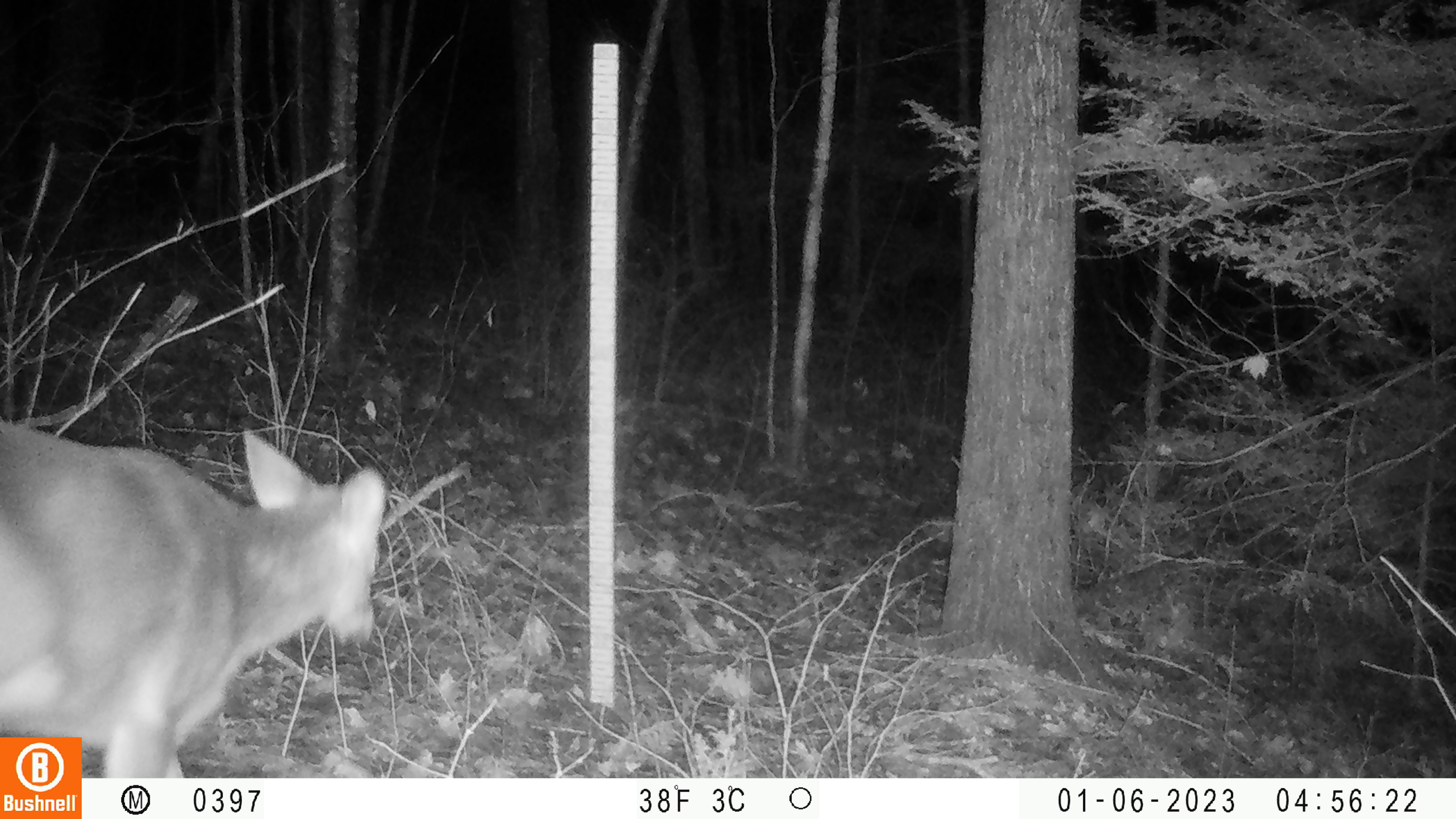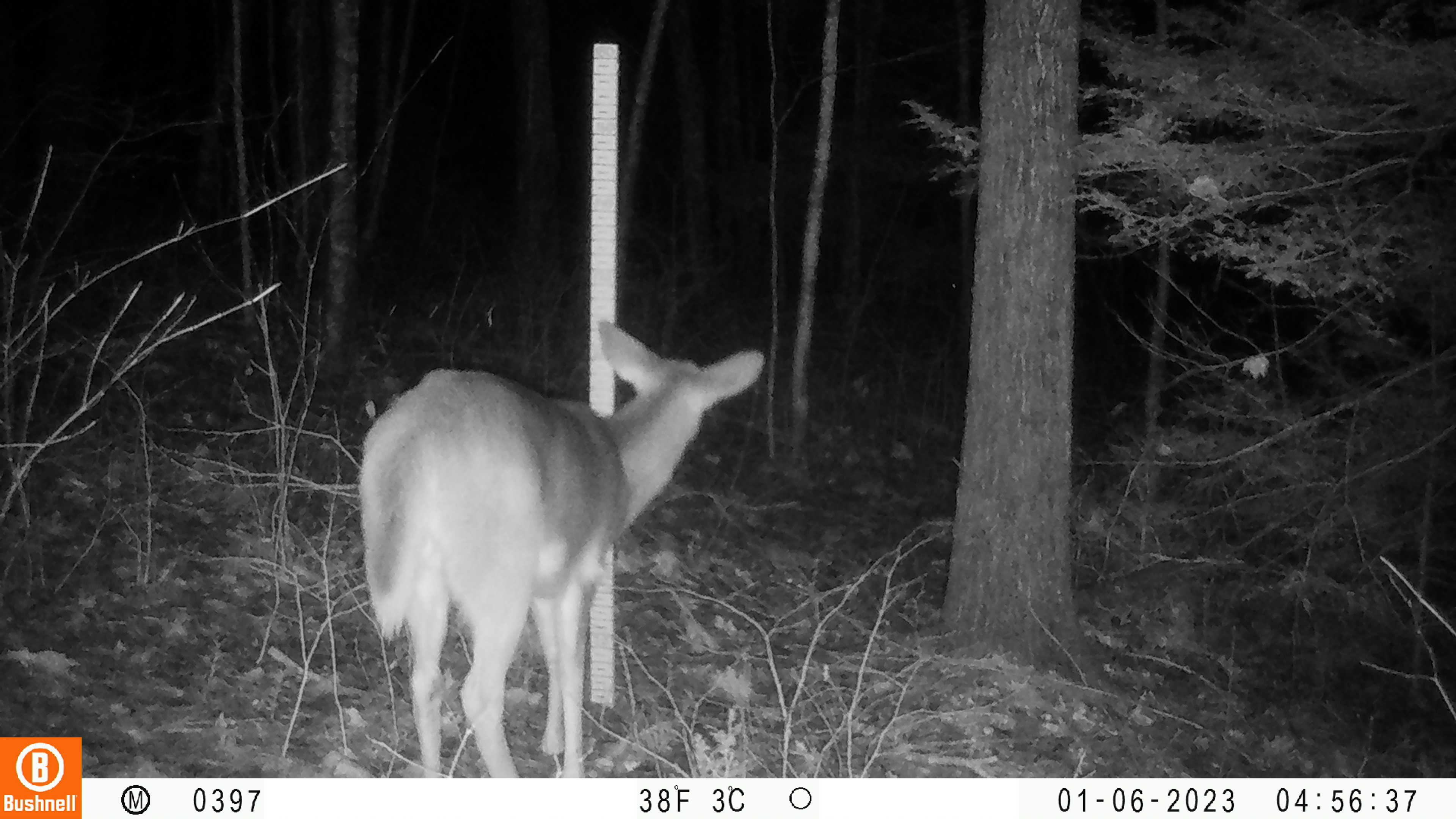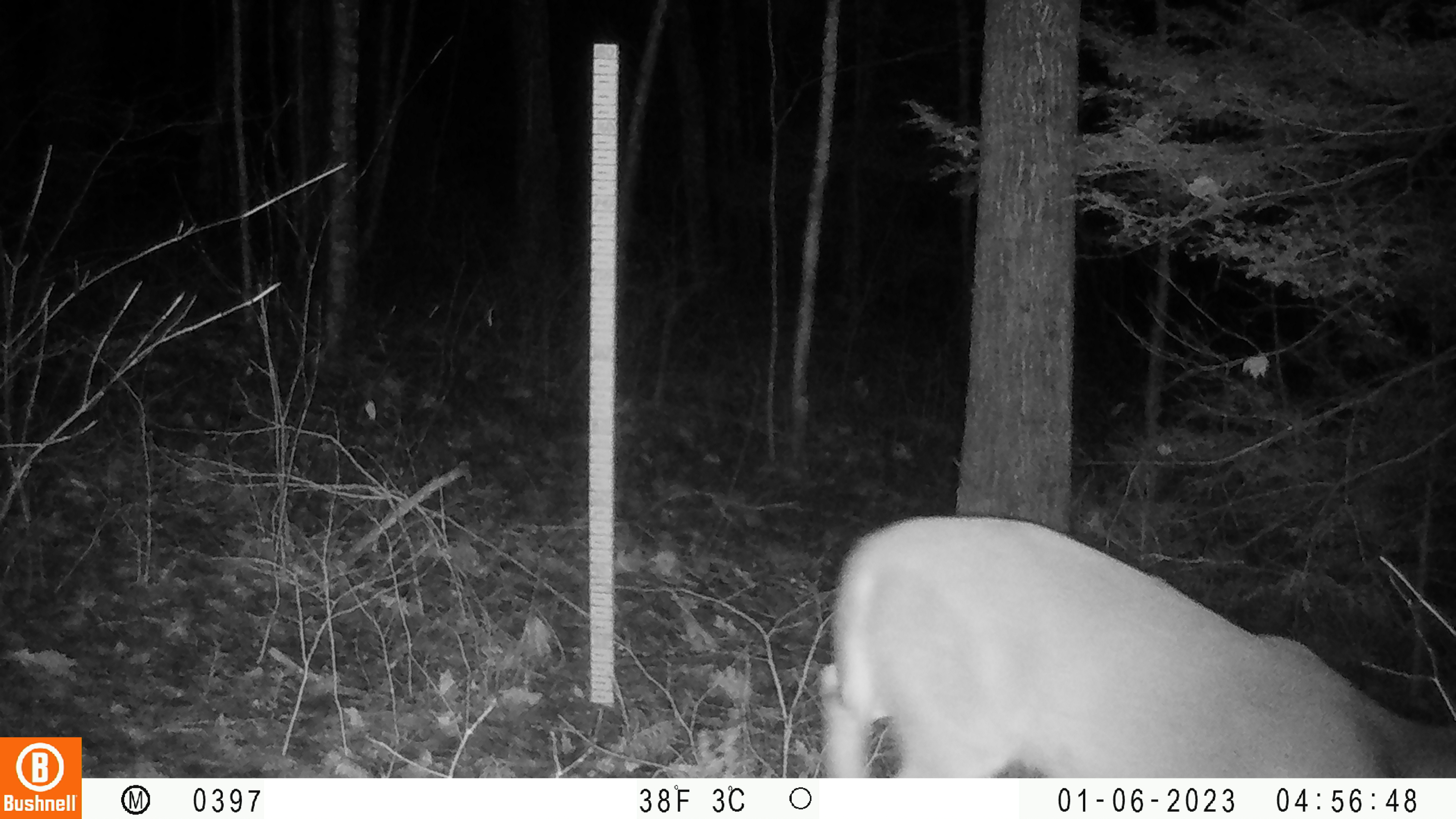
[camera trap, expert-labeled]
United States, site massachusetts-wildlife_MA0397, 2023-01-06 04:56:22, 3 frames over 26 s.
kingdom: Animalia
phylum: Chordata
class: Mammalia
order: Artiodactyla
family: Cervidae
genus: Odocoileus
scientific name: Odocoileus virginianus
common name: white-tailed deer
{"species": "white-tailed deer (Odocoileus virginianus)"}